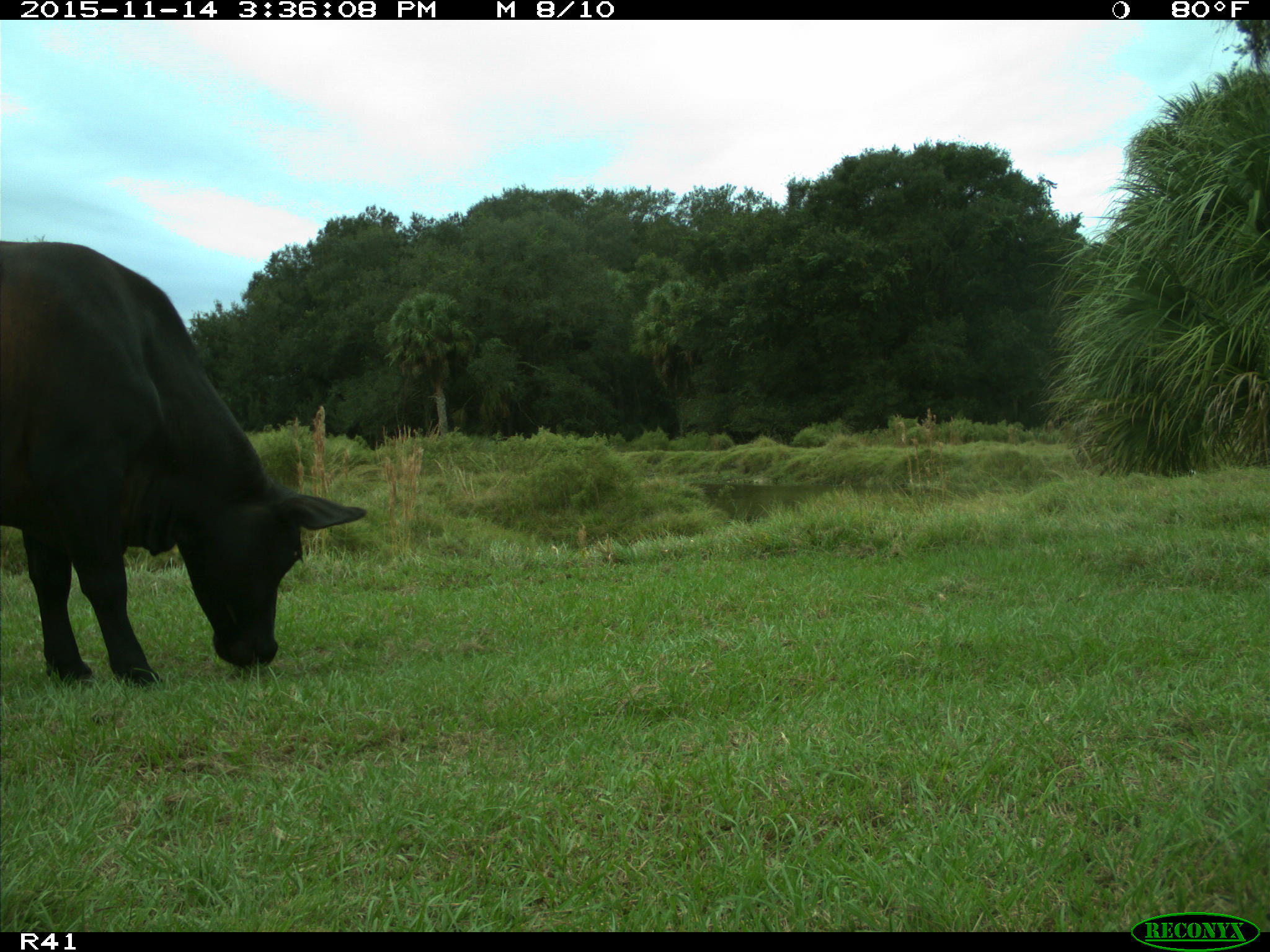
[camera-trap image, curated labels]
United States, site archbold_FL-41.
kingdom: Animalia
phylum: Chordata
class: Mammalia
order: Artiodactyla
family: Bovidae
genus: Bos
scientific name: Bos taurus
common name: domestic cow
Bos taurus (domestic cow).